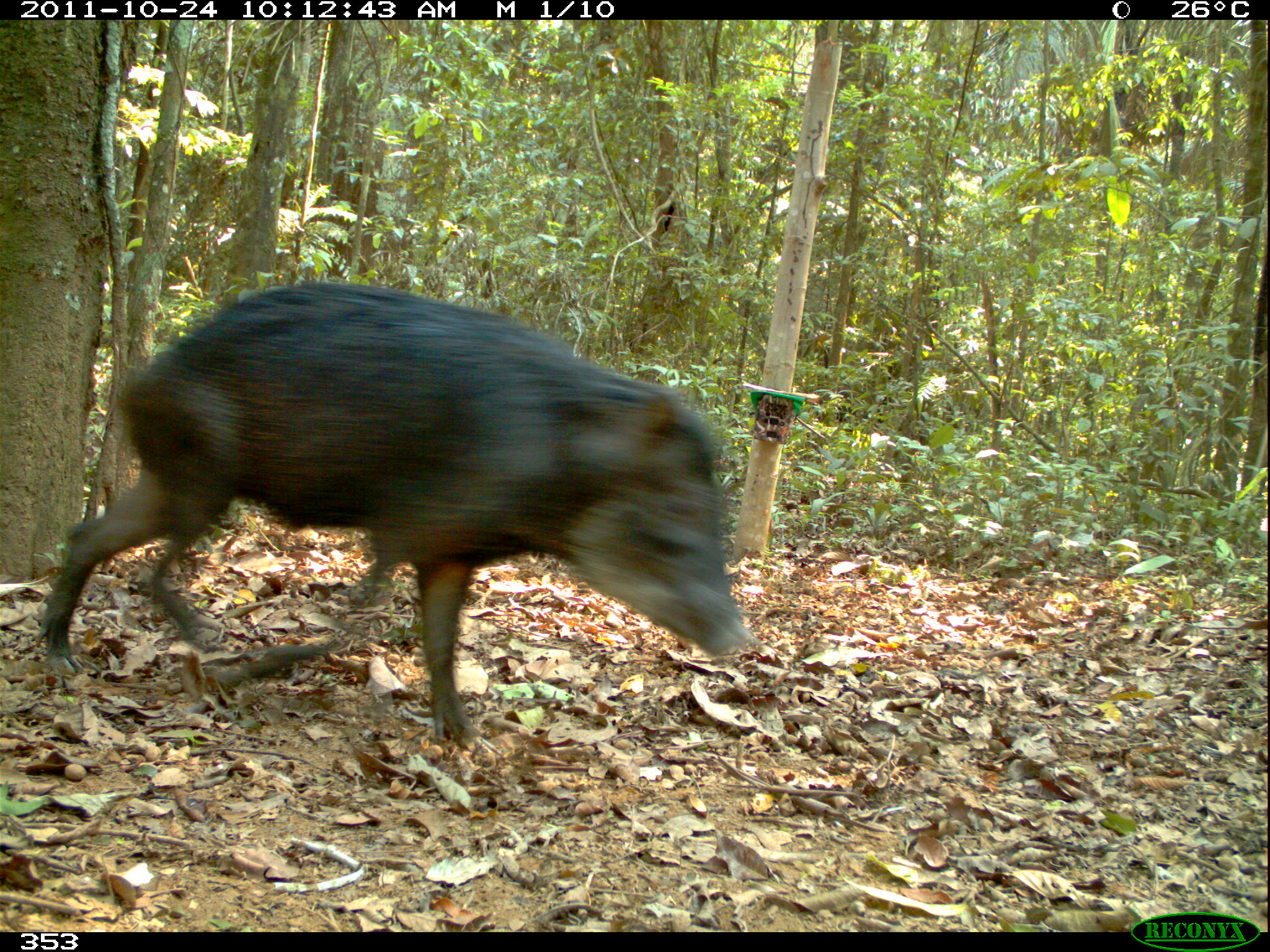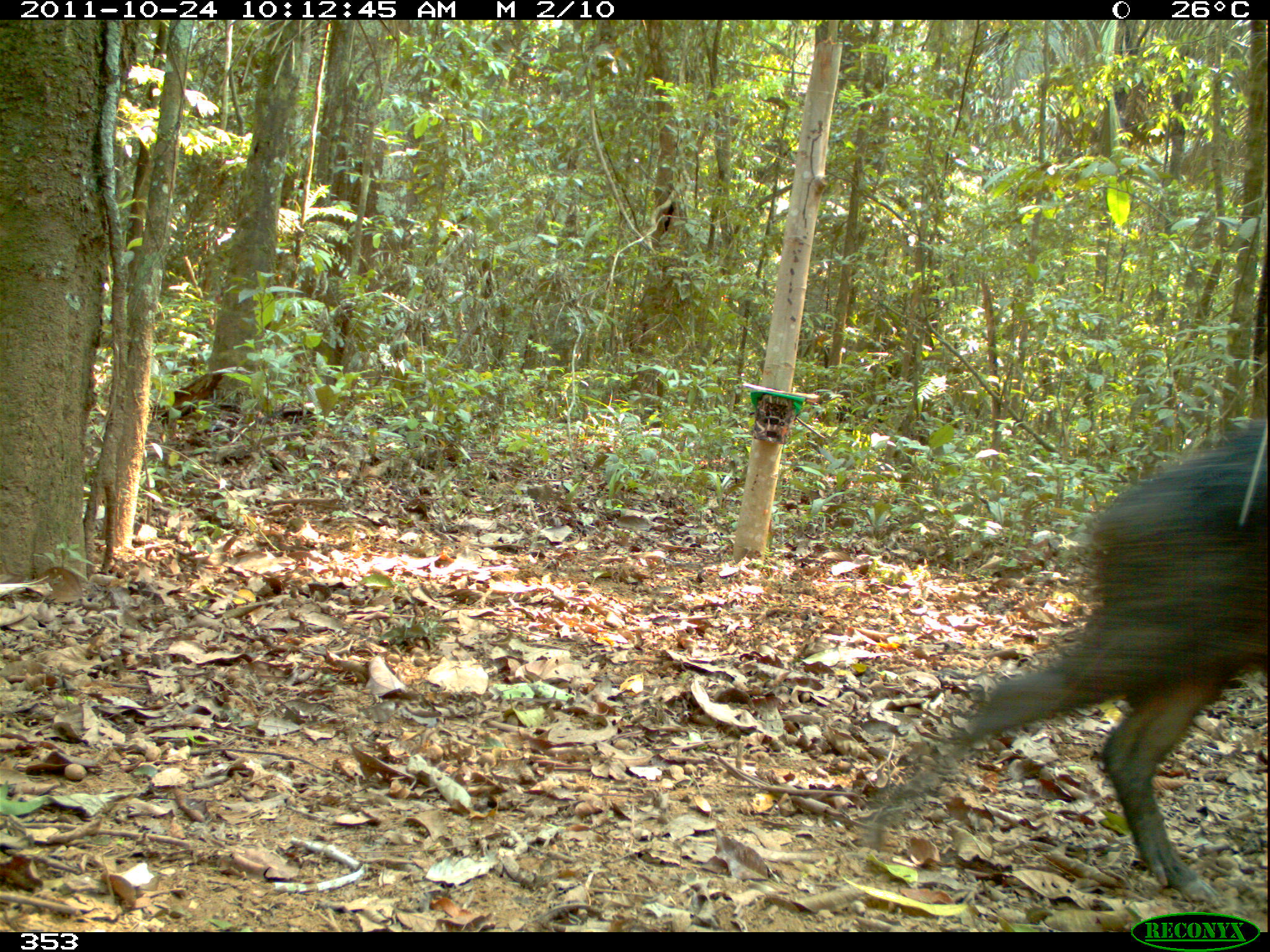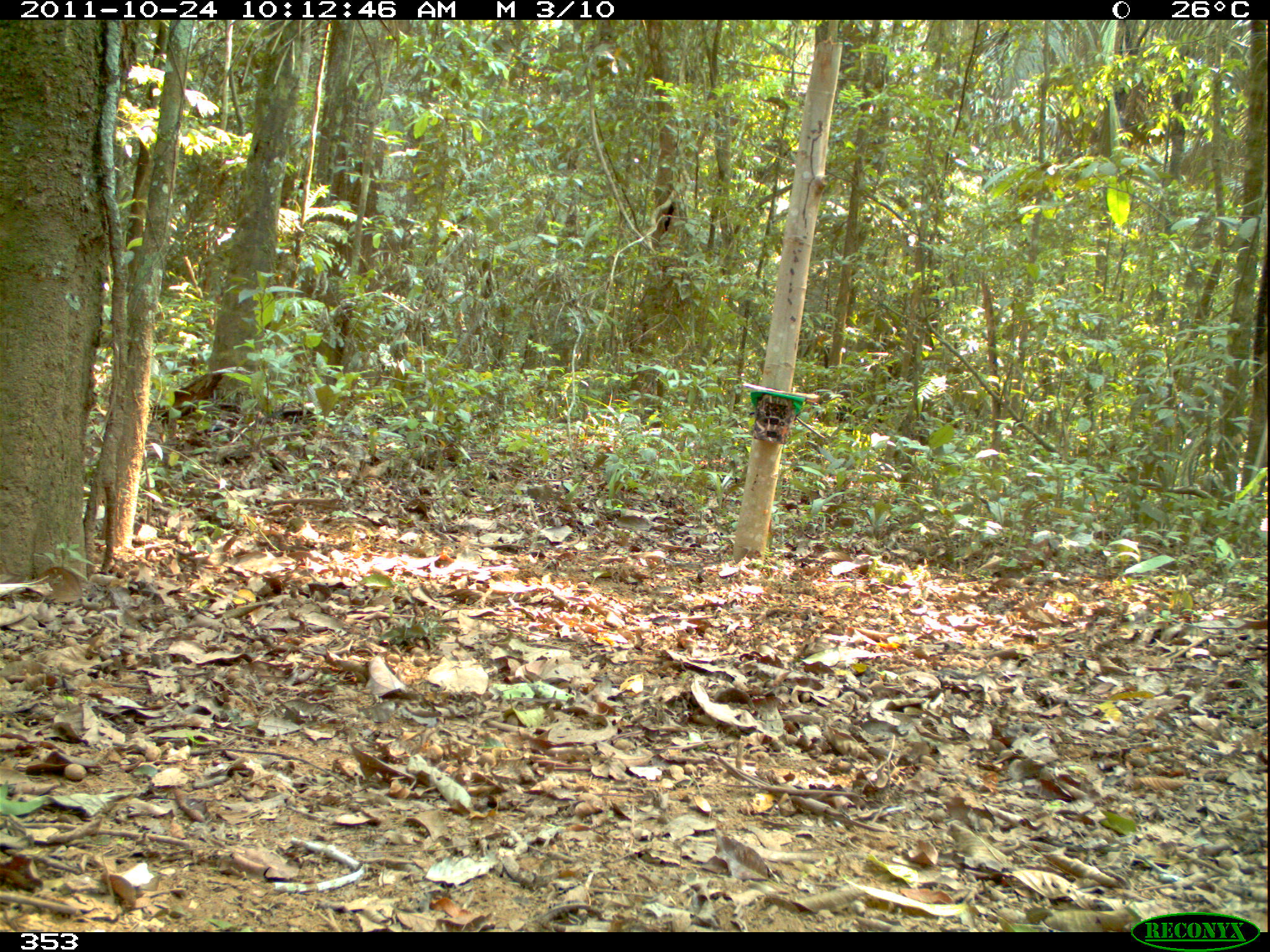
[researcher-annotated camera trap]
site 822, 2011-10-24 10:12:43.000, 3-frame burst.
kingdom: Animalia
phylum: Chordata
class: Mammalia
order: Artiodactyla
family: Tayassuidae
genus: Tayassu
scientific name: Tayassu pecari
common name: white-lipped peccary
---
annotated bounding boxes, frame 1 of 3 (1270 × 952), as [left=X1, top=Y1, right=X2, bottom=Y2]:
tayassu pecari: [left=32, top=275, right=761, bottom=752]